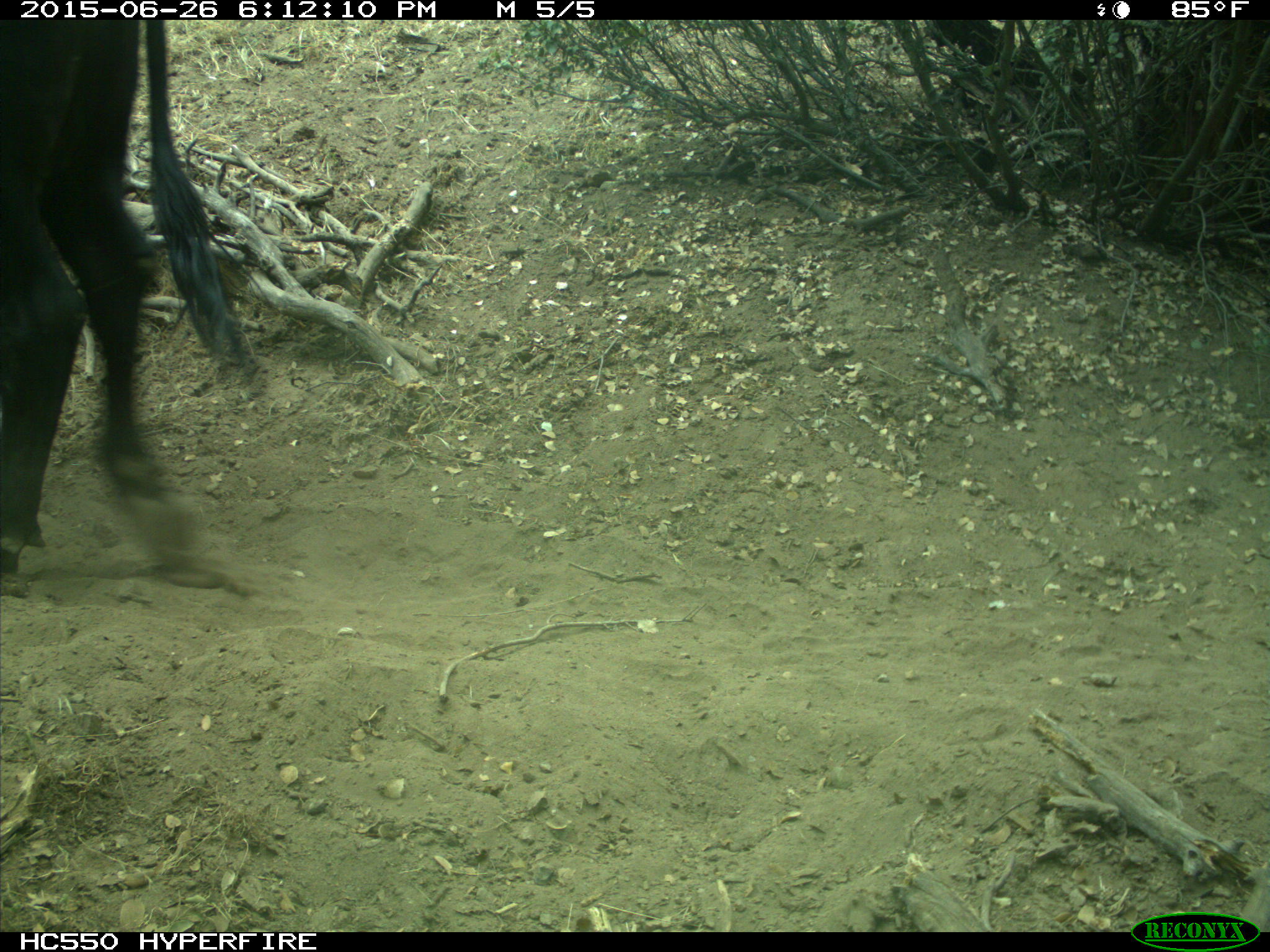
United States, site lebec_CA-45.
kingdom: Animalia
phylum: Chordata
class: Mammalia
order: Artiodactyla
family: Bovidae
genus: Bos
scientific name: Bos taurus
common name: domestic cow